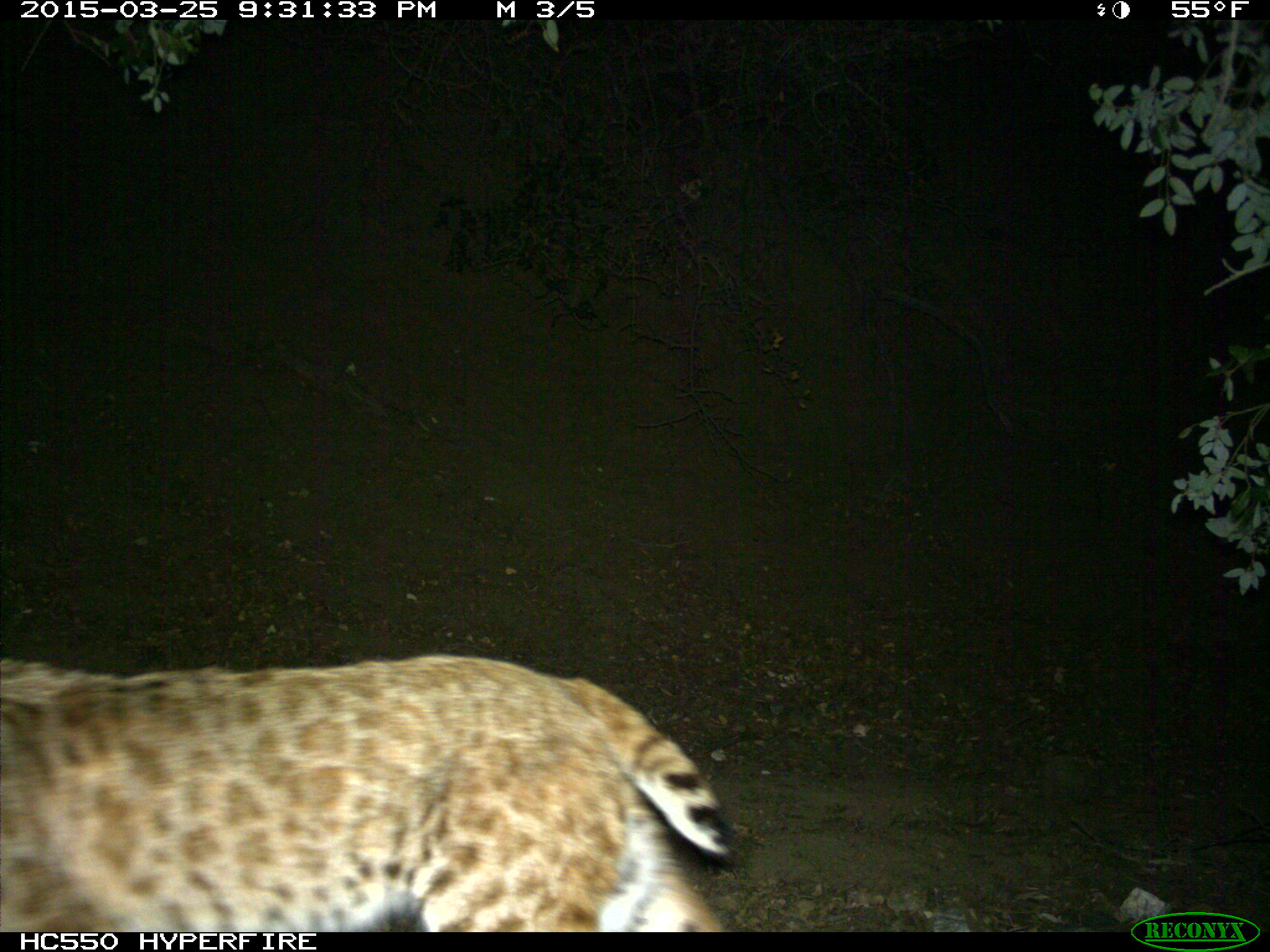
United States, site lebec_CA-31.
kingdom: Animalia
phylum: Chordata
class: Mammalia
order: Carnivora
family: Felidae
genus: Lynx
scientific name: Lynx rufus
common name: bobcat